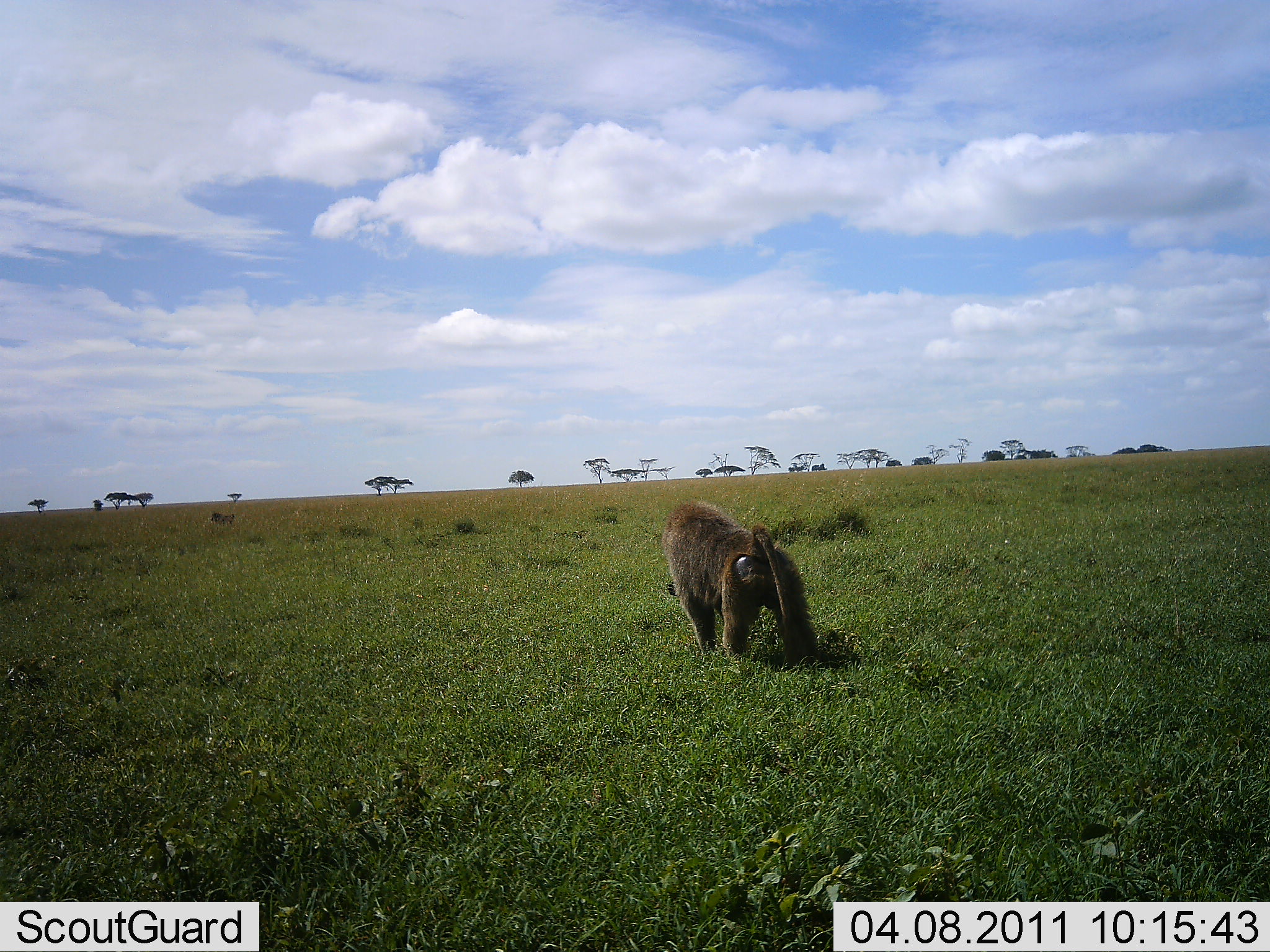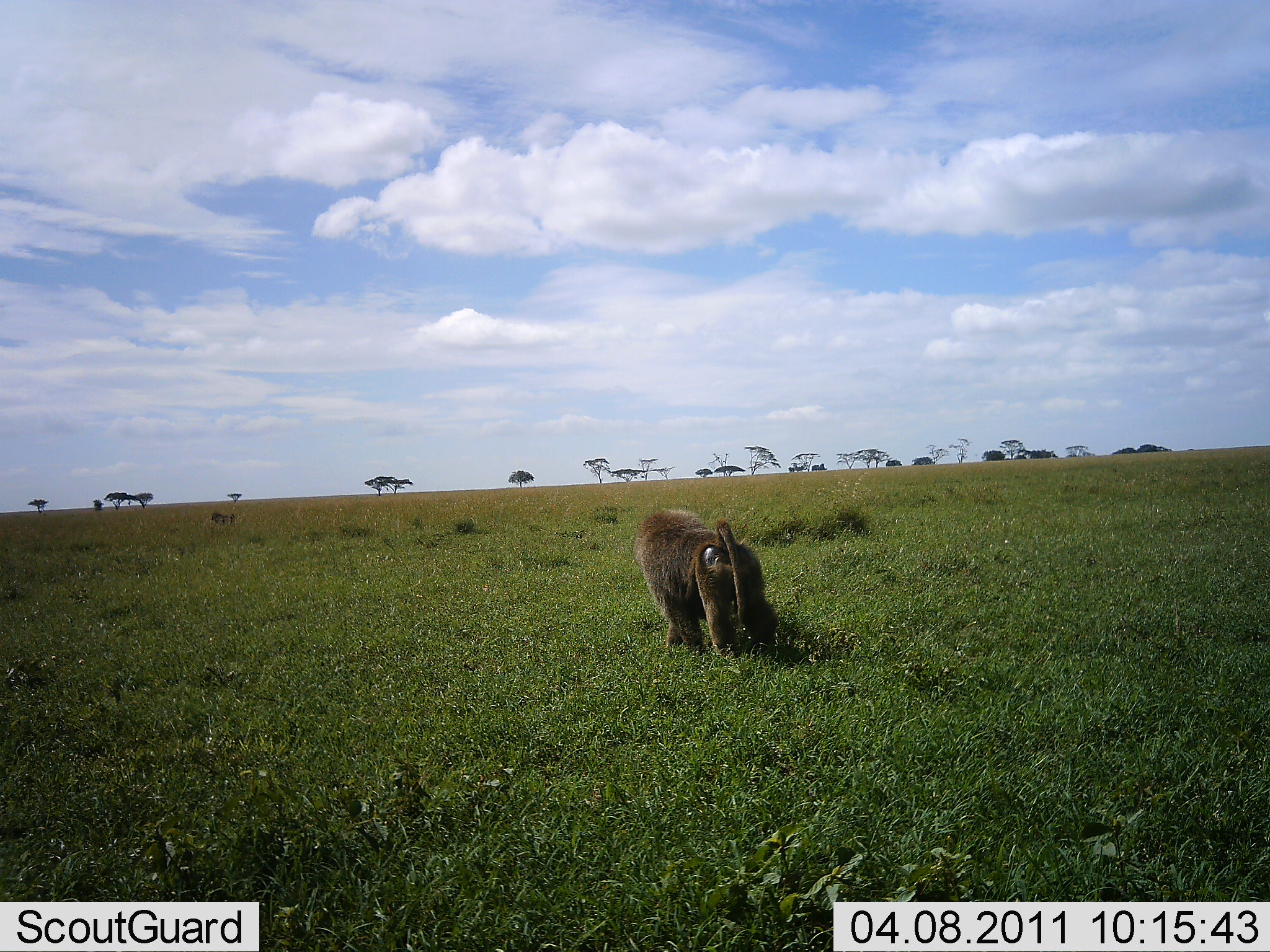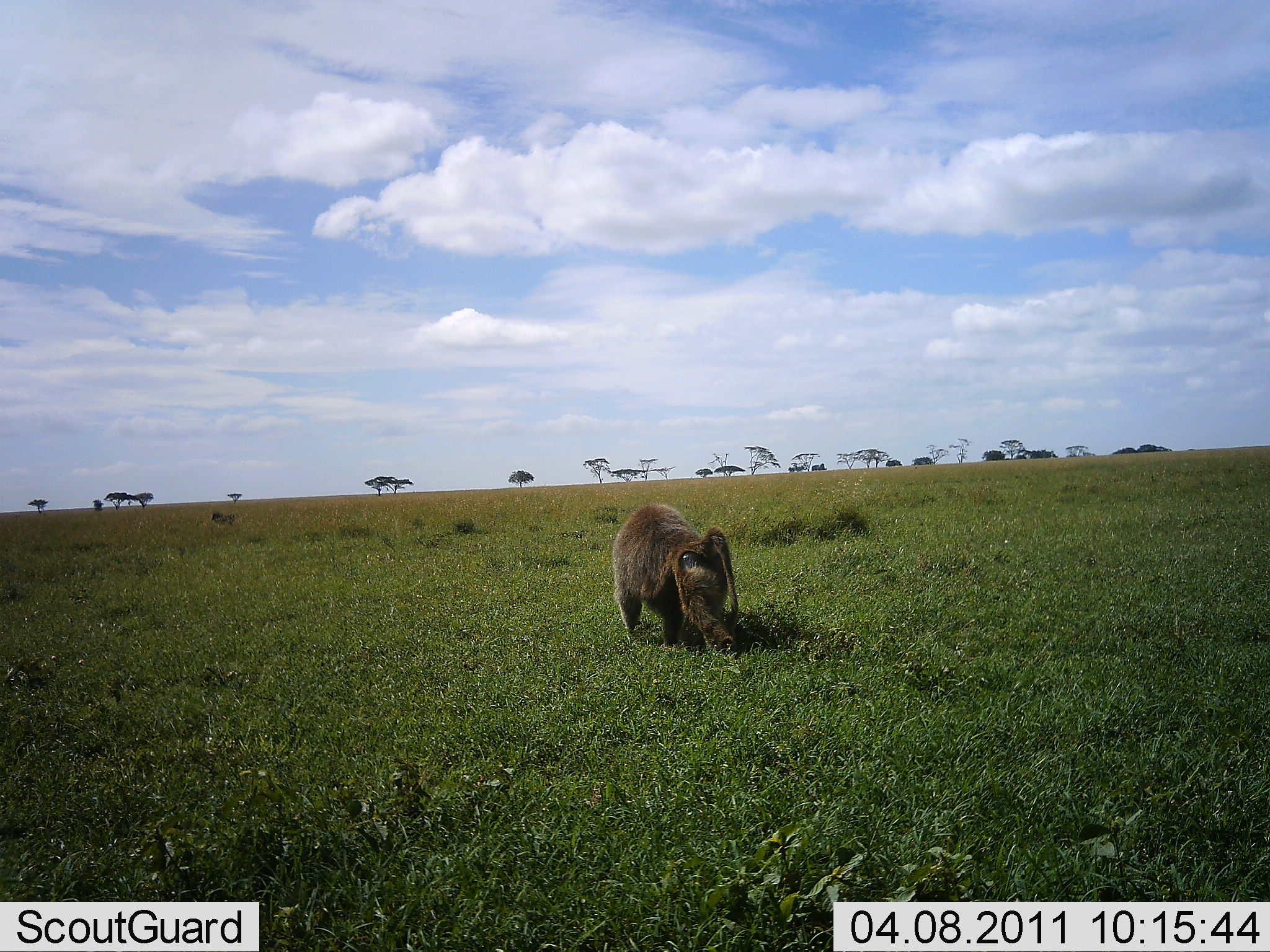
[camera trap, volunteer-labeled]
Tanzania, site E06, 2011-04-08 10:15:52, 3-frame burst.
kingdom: Animalia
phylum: Chordata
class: Mammalia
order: Primates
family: Cercopithecidae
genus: Papio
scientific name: Papio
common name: baboon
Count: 1.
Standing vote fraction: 0%.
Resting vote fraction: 0%.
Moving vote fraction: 100%.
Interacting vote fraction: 0%.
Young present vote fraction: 0%.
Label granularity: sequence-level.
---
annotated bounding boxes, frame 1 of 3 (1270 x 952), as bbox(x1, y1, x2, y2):
animal: bbox(662, 499, 819, 674); bbox(209, 512, 235, 526)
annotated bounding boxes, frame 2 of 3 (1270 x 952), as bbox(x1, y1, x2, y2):
animal: bbox(633, 506, 780, 665); bbox(210, 510, 237, 527)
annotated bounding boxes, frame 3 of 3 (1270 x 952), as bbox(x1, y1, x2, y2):
animal: bbox(611, 502, 740, 654); bbox(211, 511, 234, 526)